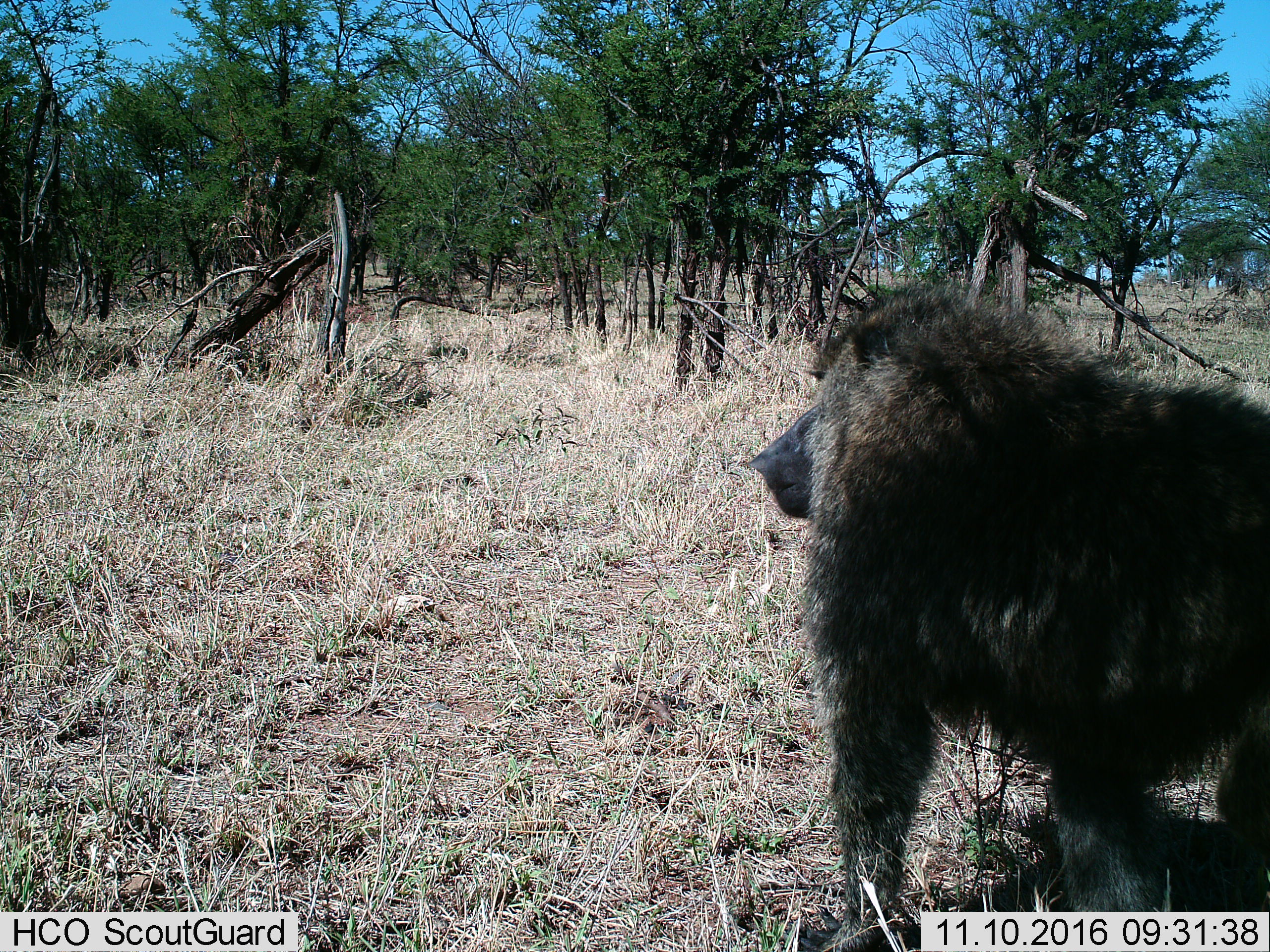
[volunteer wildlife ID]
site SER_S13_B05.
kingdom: Animalia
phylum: Chordata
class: Mammalia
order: Primates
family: Cercopithecidae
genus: Papio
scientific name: Papio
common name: baboon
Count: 1.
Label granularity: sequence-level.